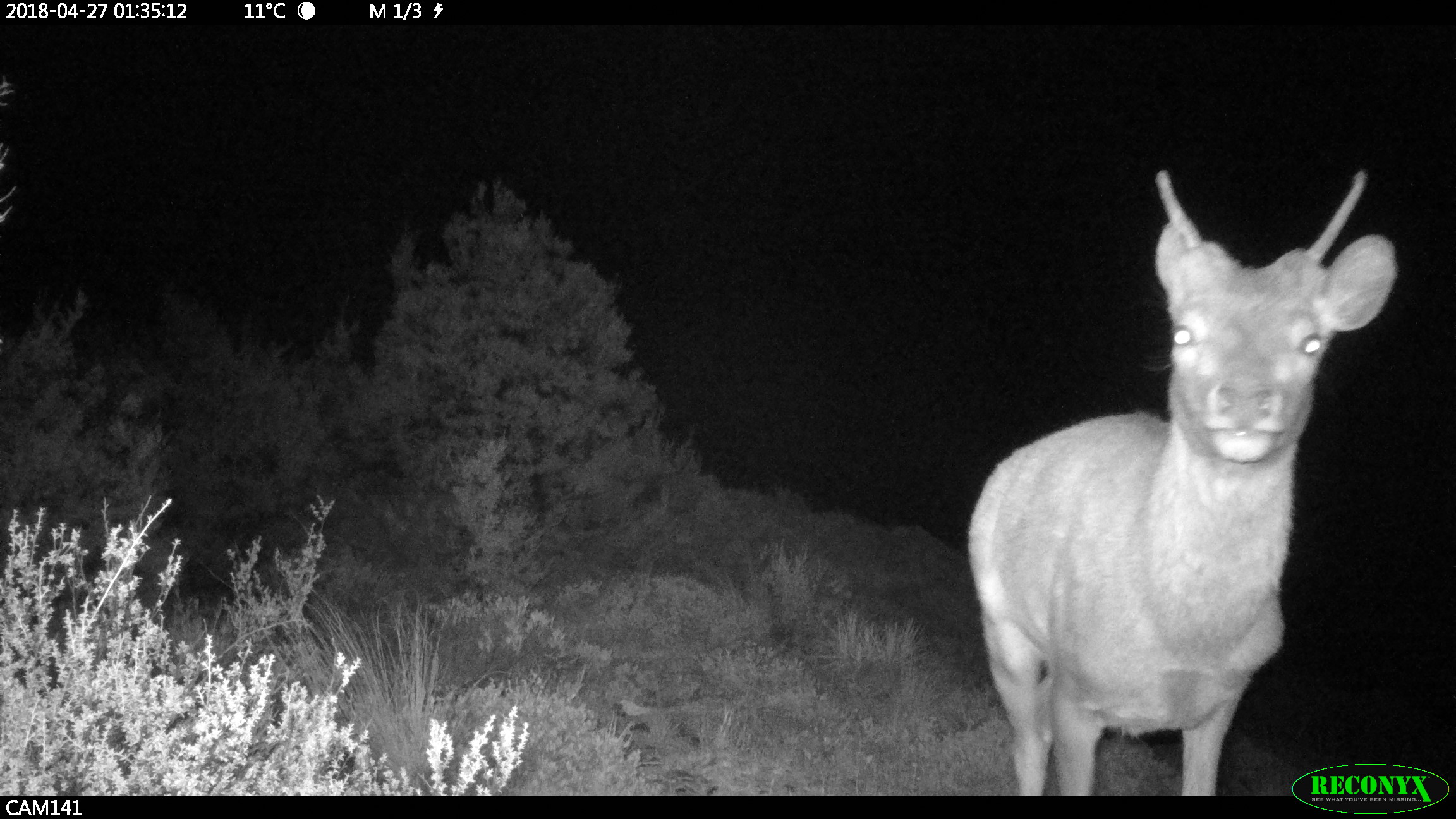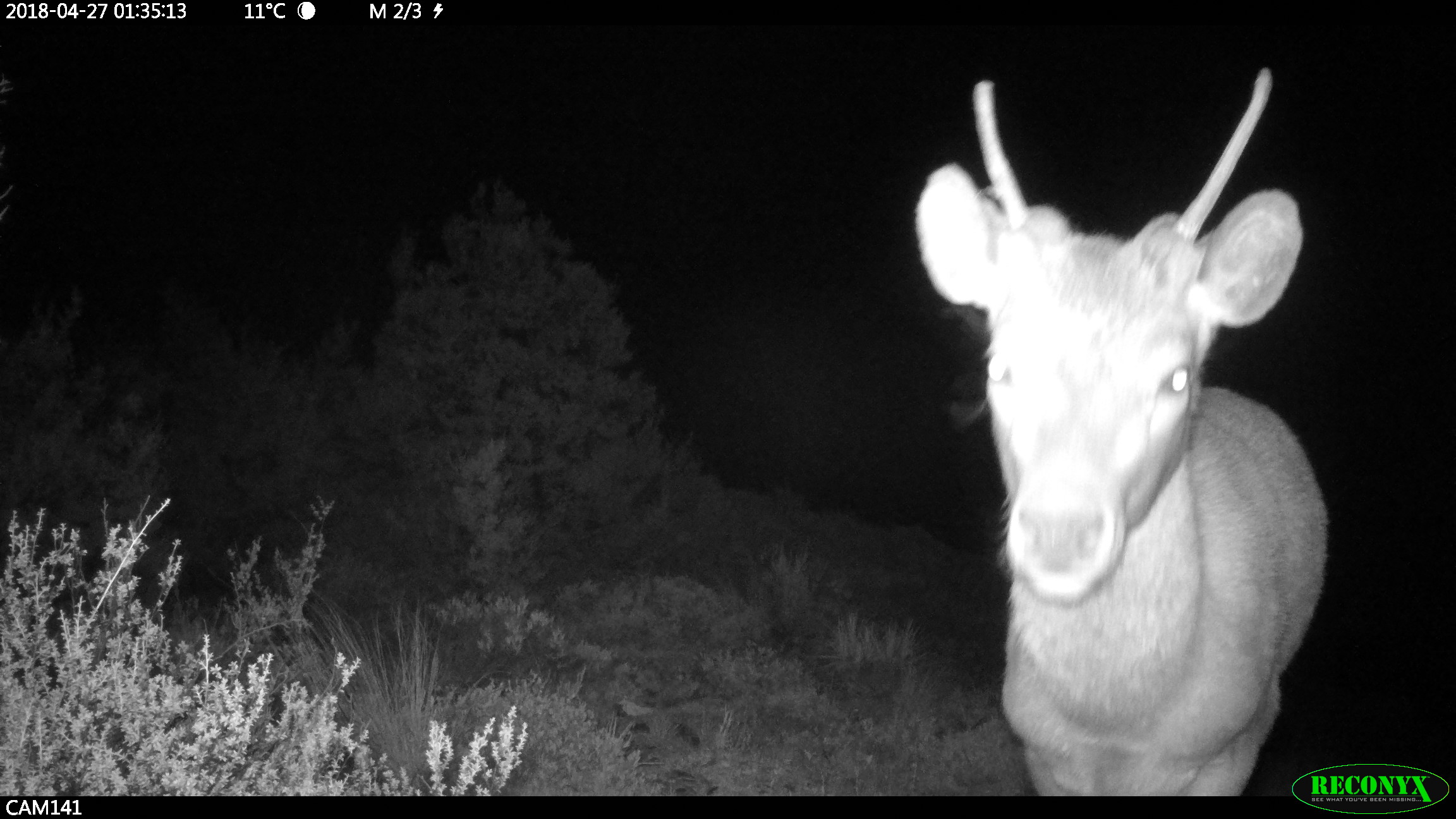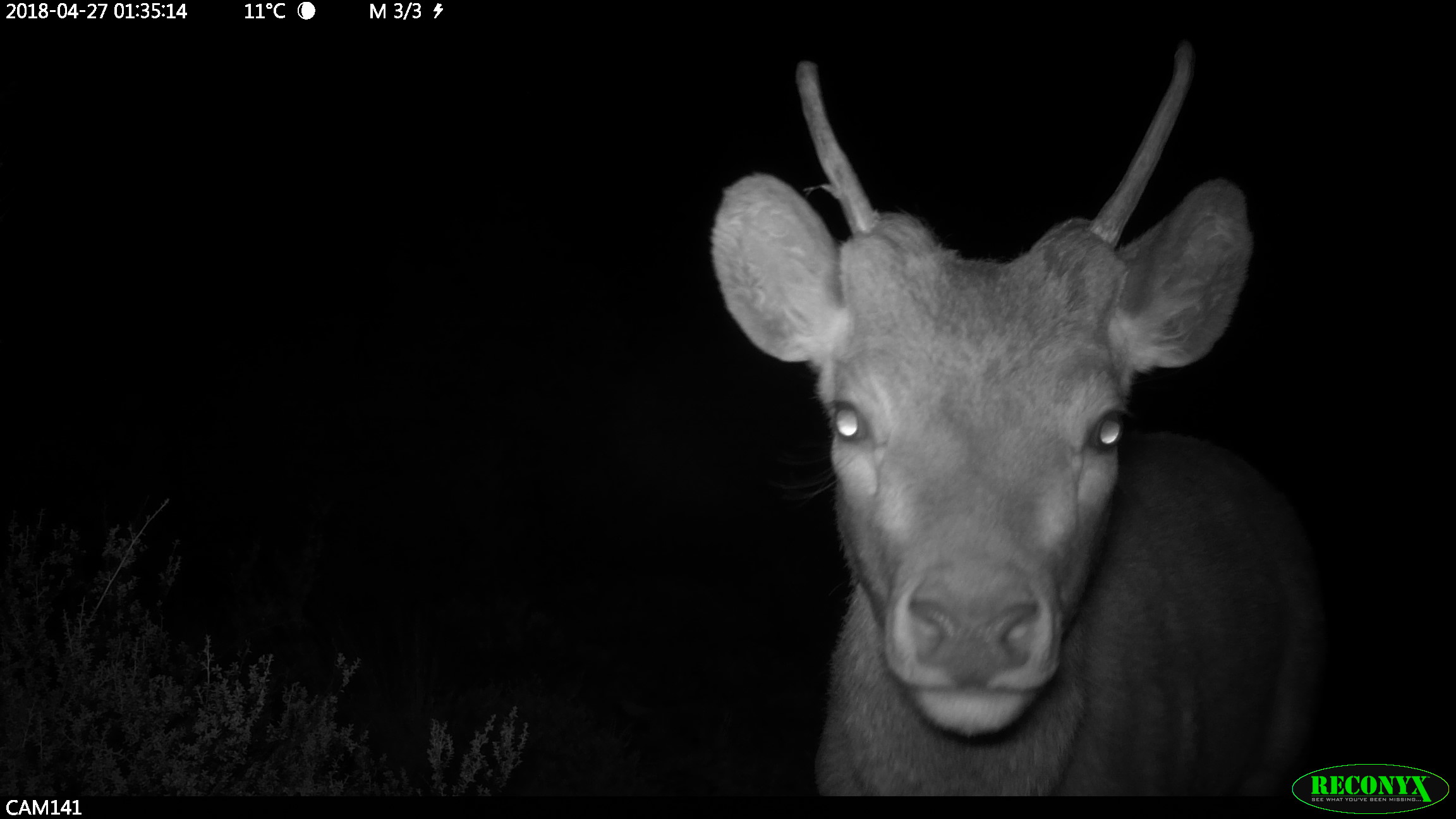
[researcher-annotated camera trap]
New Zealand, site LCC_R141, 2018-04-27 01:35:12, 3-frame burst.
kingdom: Animalia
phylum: Chordata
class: Mammalia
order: Artiodactyla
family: Cervidae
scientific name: Cervidae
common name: deer